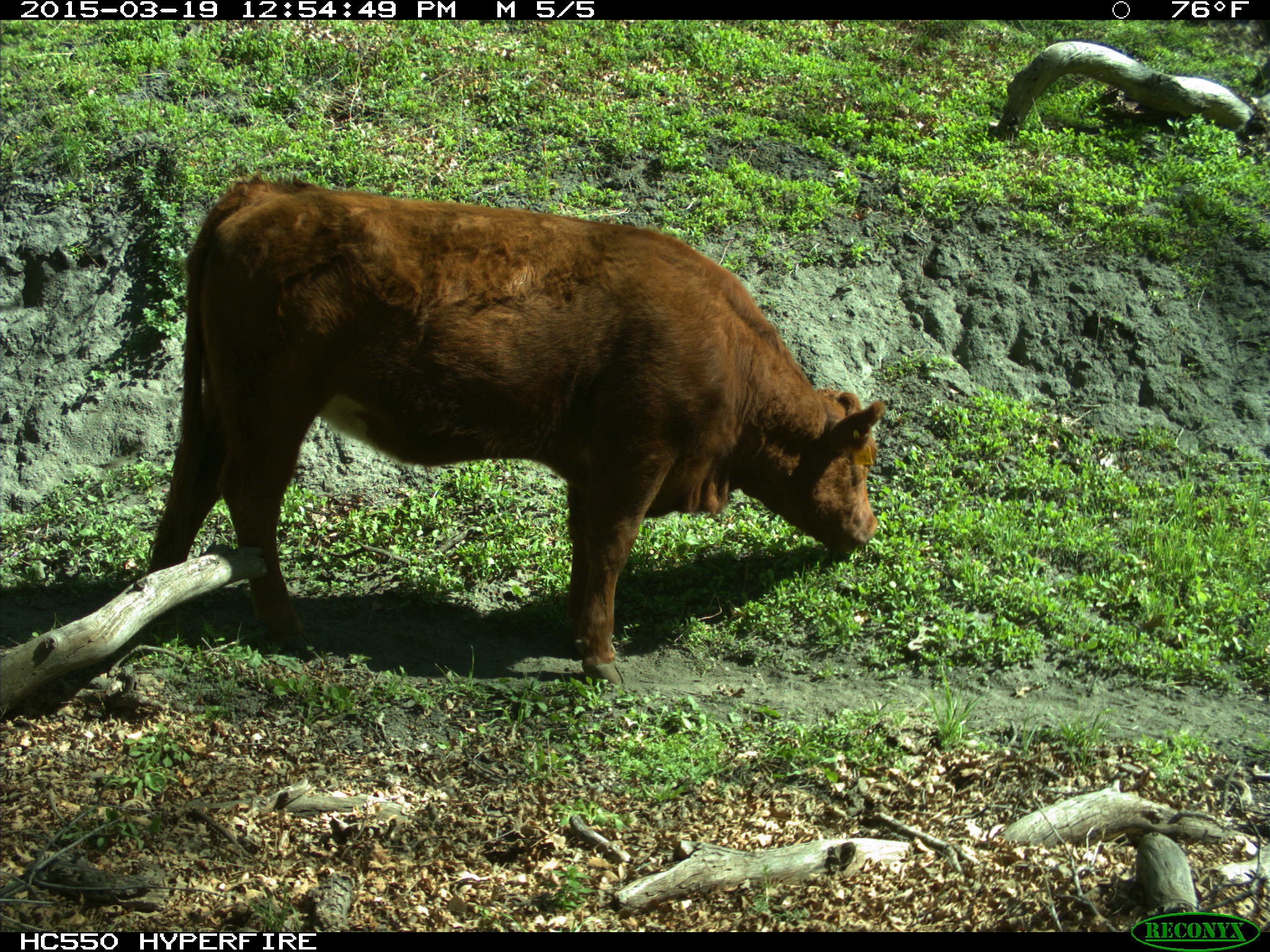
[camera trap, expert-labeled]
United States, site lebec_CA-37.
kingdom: Animalia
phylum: Chordata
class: Mammalia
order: Artiodactyla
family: Bovidae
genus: Bos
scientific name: Bos taurus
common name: domestic cow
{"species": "Bos taurus (domestic cow)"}